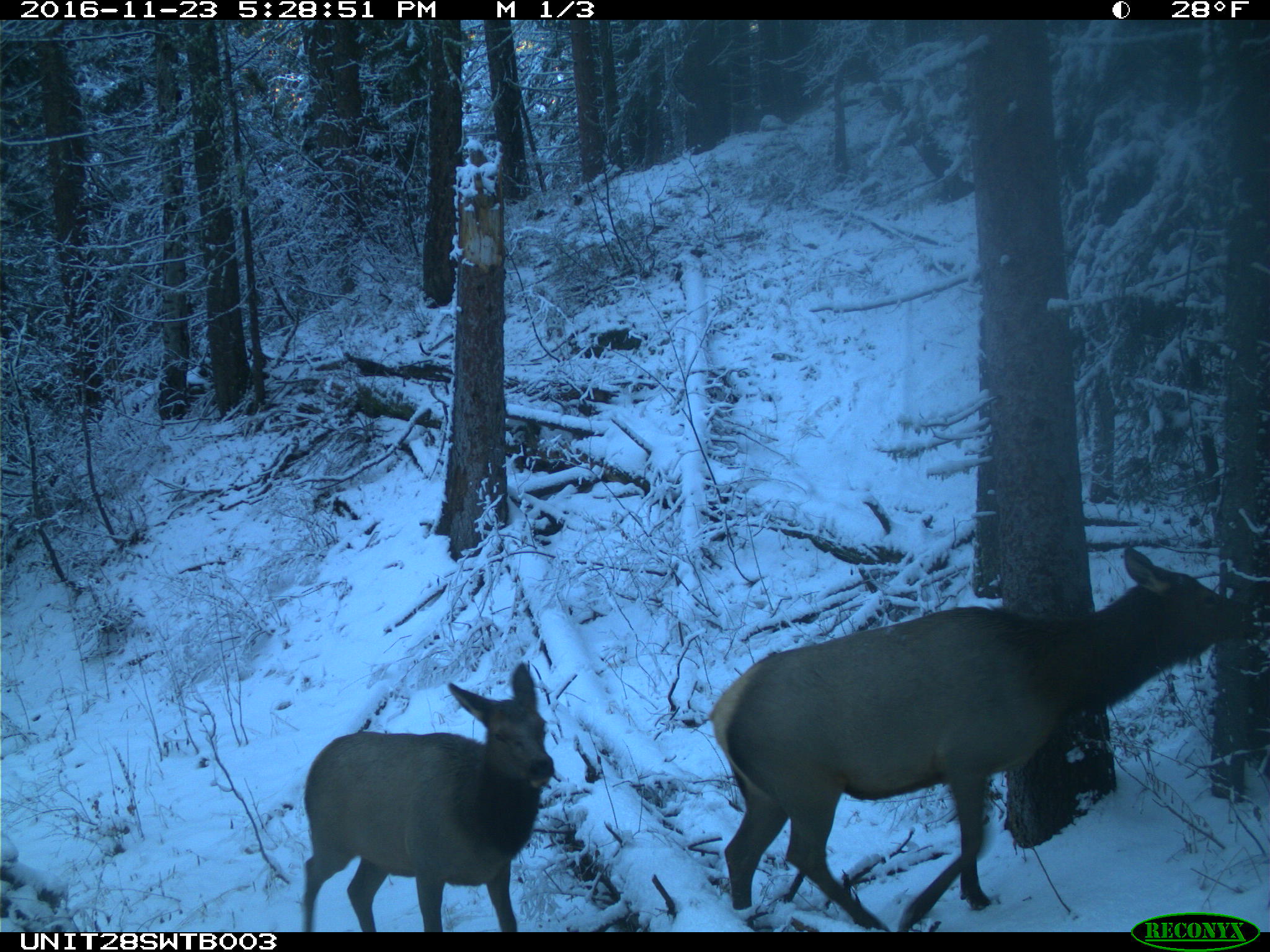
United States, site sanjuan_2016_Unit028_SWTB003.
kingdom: Animalia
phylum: Chordata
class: Mammalia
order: Artiodactyla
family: Cervidae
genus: Cervus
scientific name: Cervus elaphus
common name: red deer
Cervus elaphus (red deer).